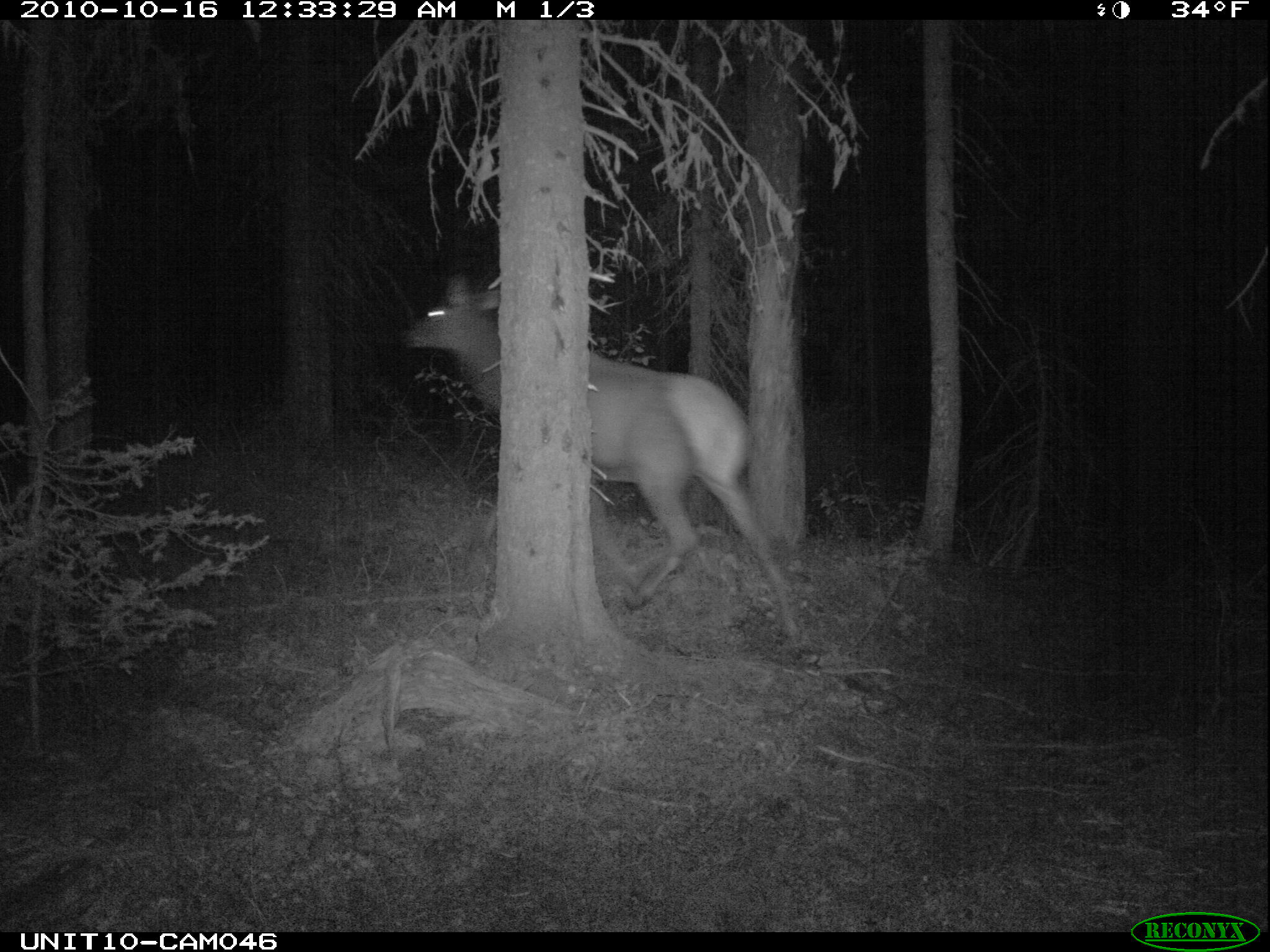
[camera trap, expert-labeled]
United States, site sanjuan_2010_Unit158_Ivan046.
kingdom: Animalia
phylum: Chordata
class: Mammalia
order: Artiodactyla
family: Cervidae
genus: Cervus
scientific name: Cervus elaphus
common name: red deer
Cervus elaphus (red deer).